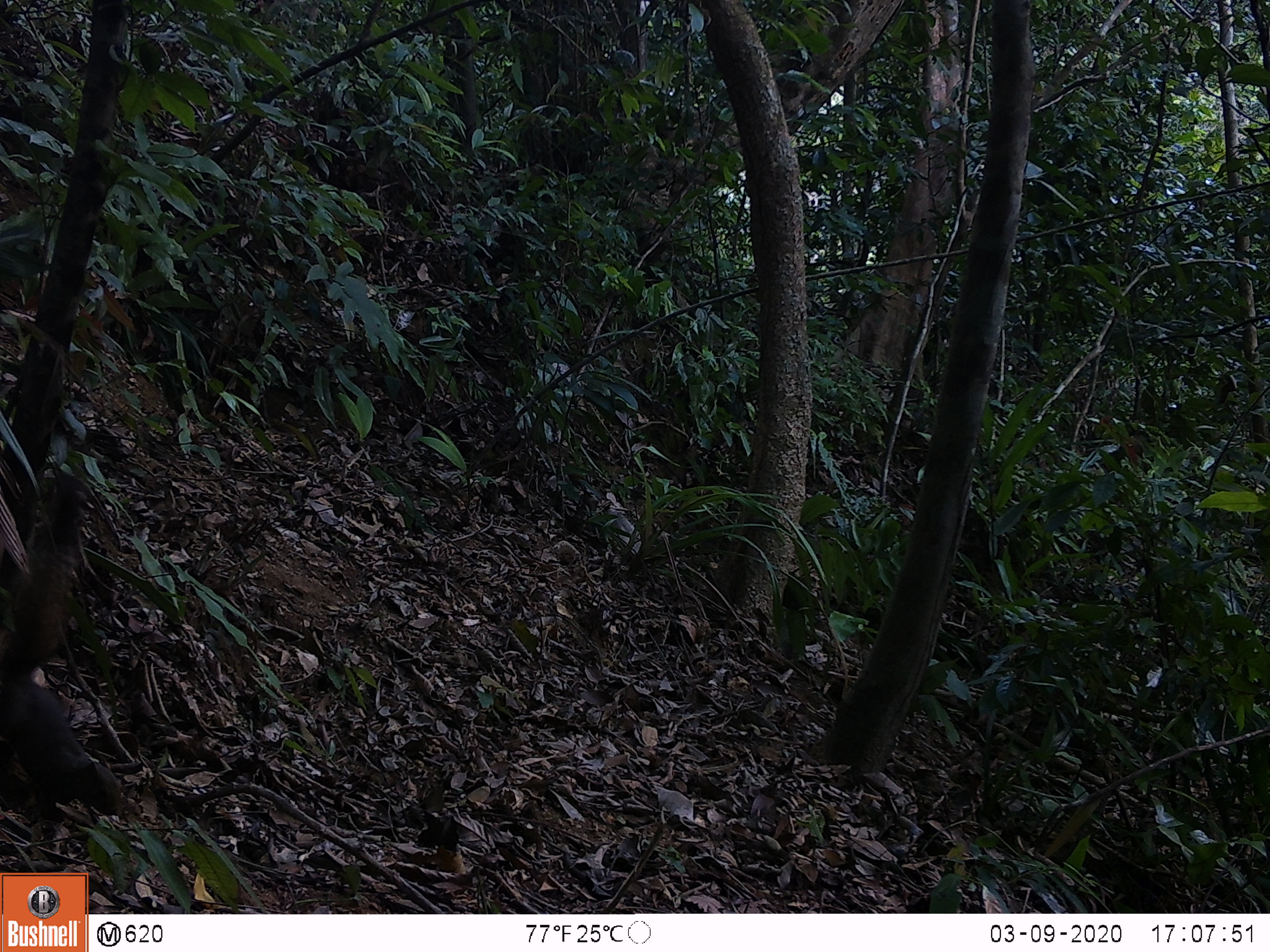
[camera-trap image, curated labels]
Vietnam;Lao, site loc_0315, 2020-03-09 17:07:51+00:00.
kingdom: Animalia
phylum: Chordata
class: Mammalia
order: Rodentia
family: Sciuridae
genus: Callosciurus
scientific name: Callosciurus erythraeus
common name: pallas's squirrel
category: pallass squirrel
Pallass squirrel (pallas's squirrel) (Callosciurus erythraeus). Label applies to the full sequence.